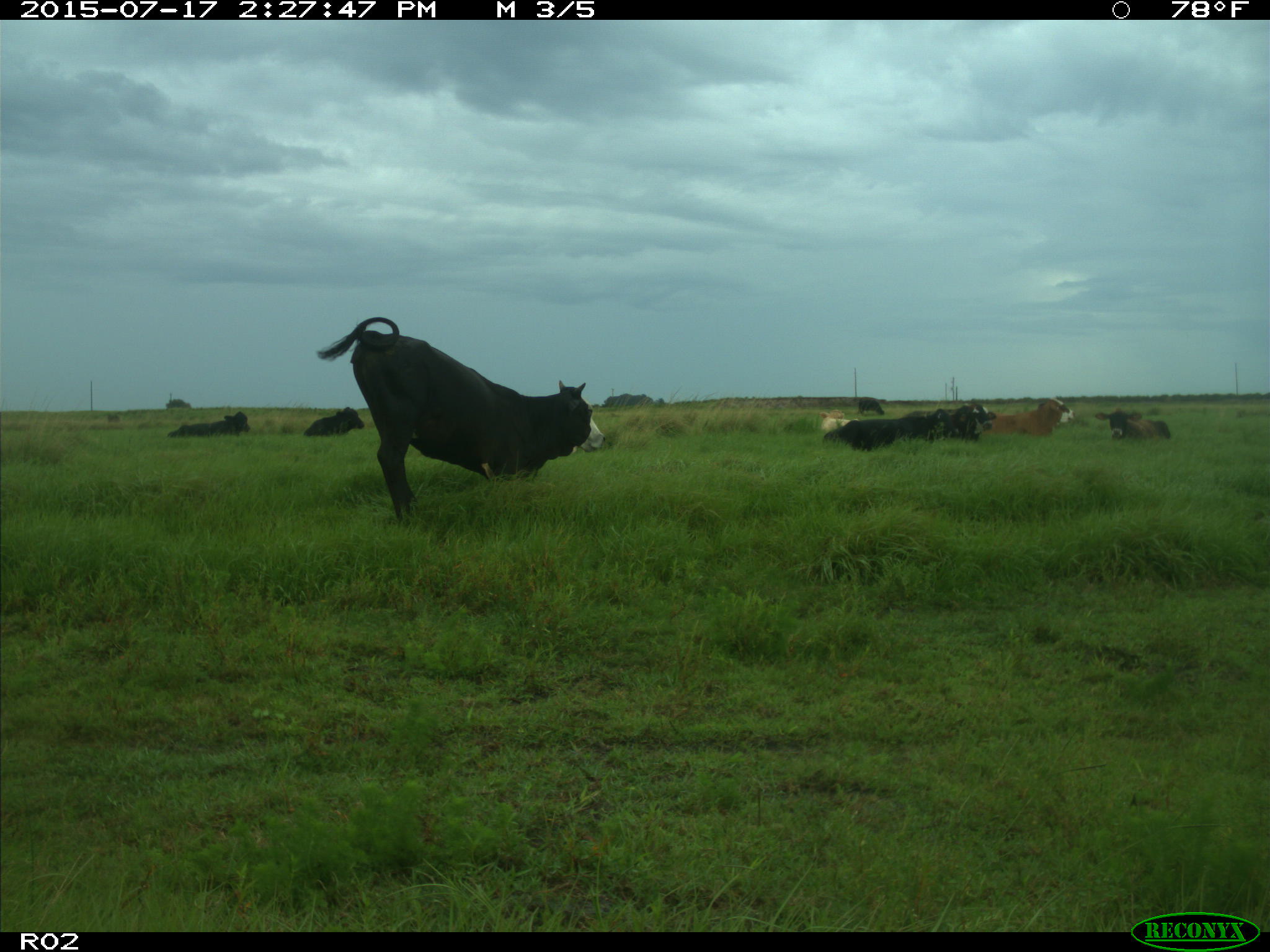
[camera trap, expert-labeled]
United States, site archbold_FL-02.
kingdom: Animalia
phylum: Chordata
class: Mammalia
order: Artiodactyla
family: Bovidae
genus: Bos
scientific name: Bos taurus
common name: domestic cow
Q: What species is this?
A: Bos taurus (domestic cow).